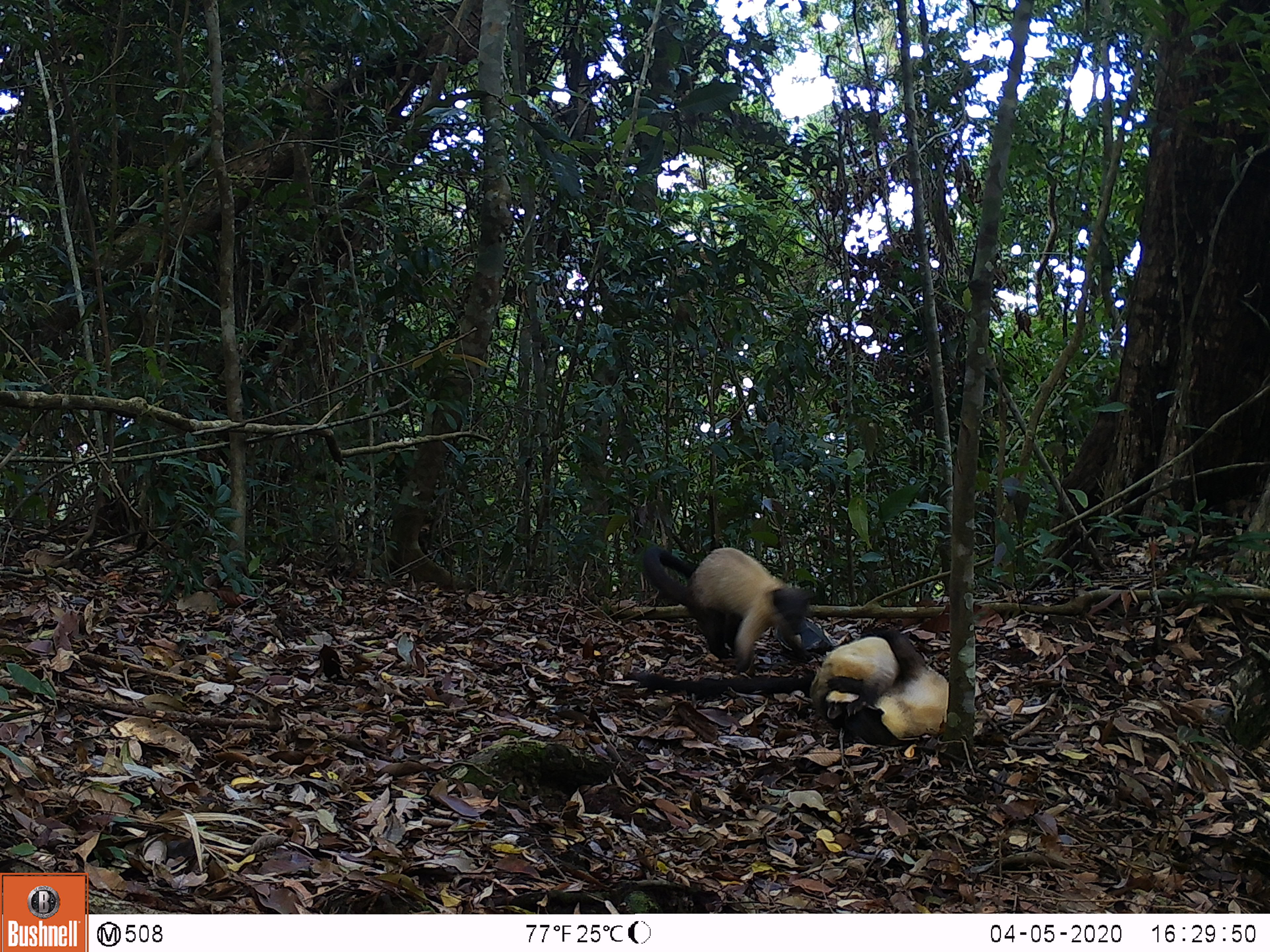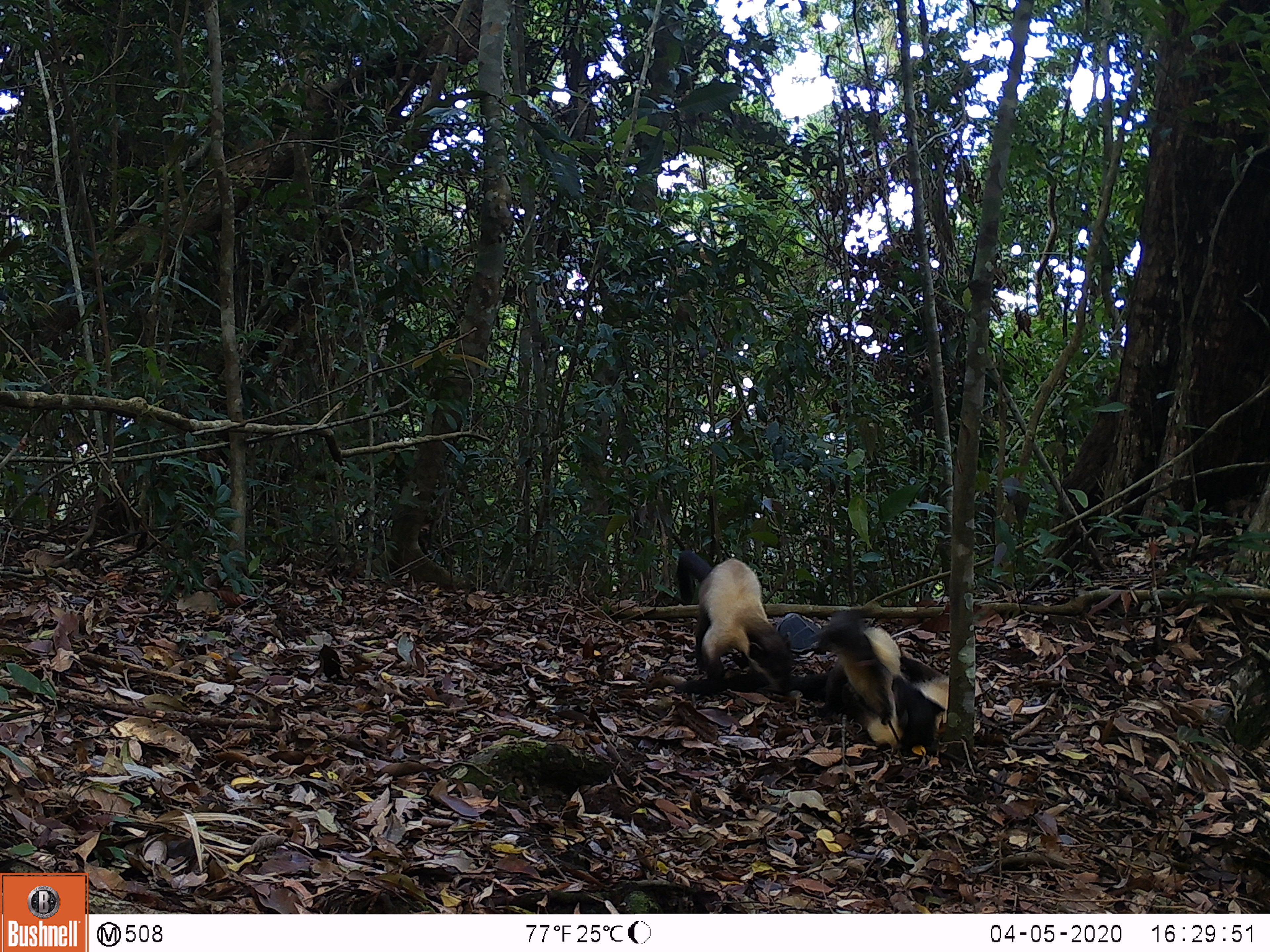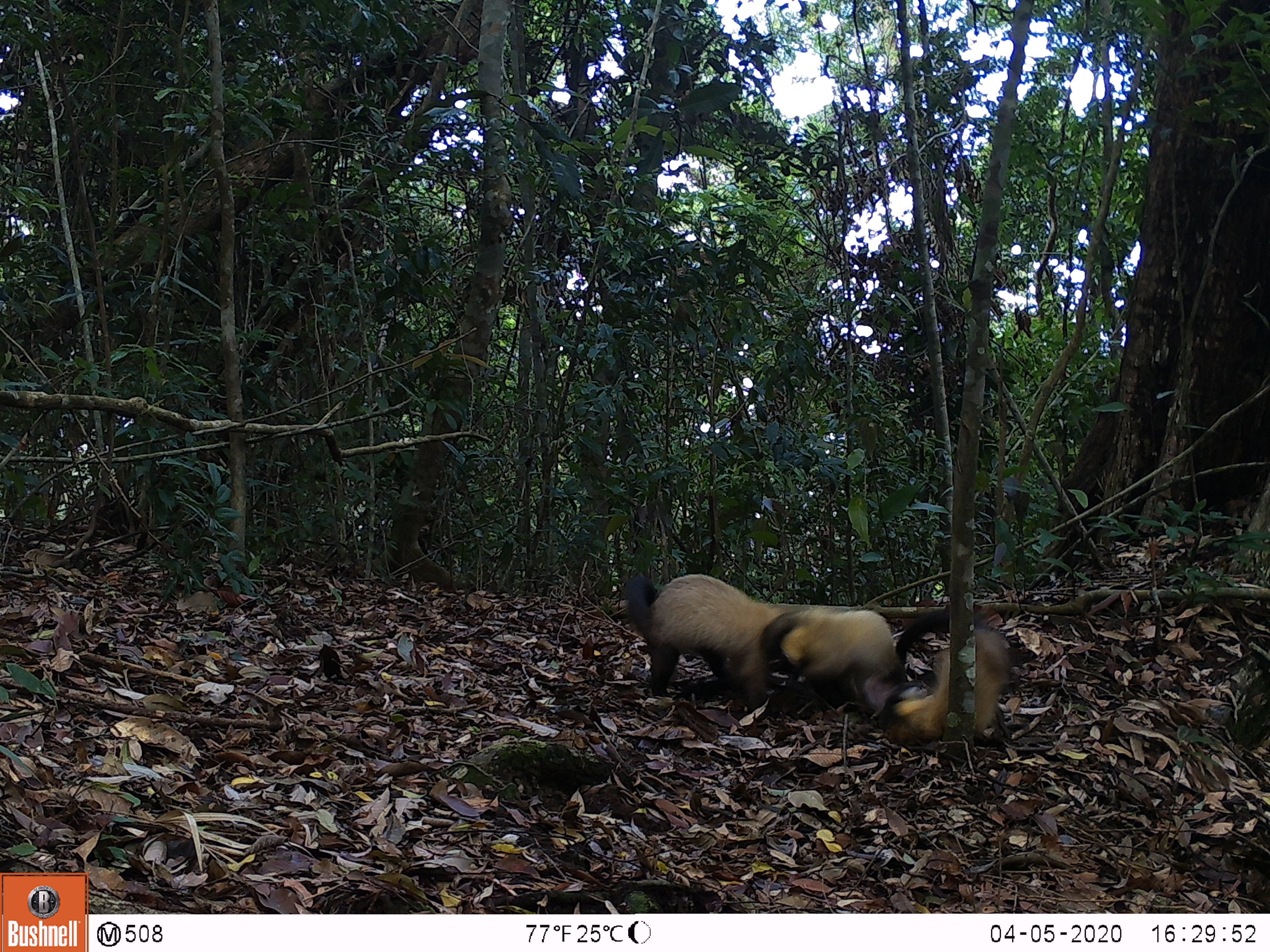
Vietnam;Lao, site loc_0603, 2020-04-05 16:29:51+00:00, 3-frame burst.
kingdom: Animalia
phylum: Chordata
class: Mammalia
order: Carnivora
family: Mustelidae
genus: Martes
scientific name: Martes flavigula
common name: yellow-throated marten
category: yellow throated marten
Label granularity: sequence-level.